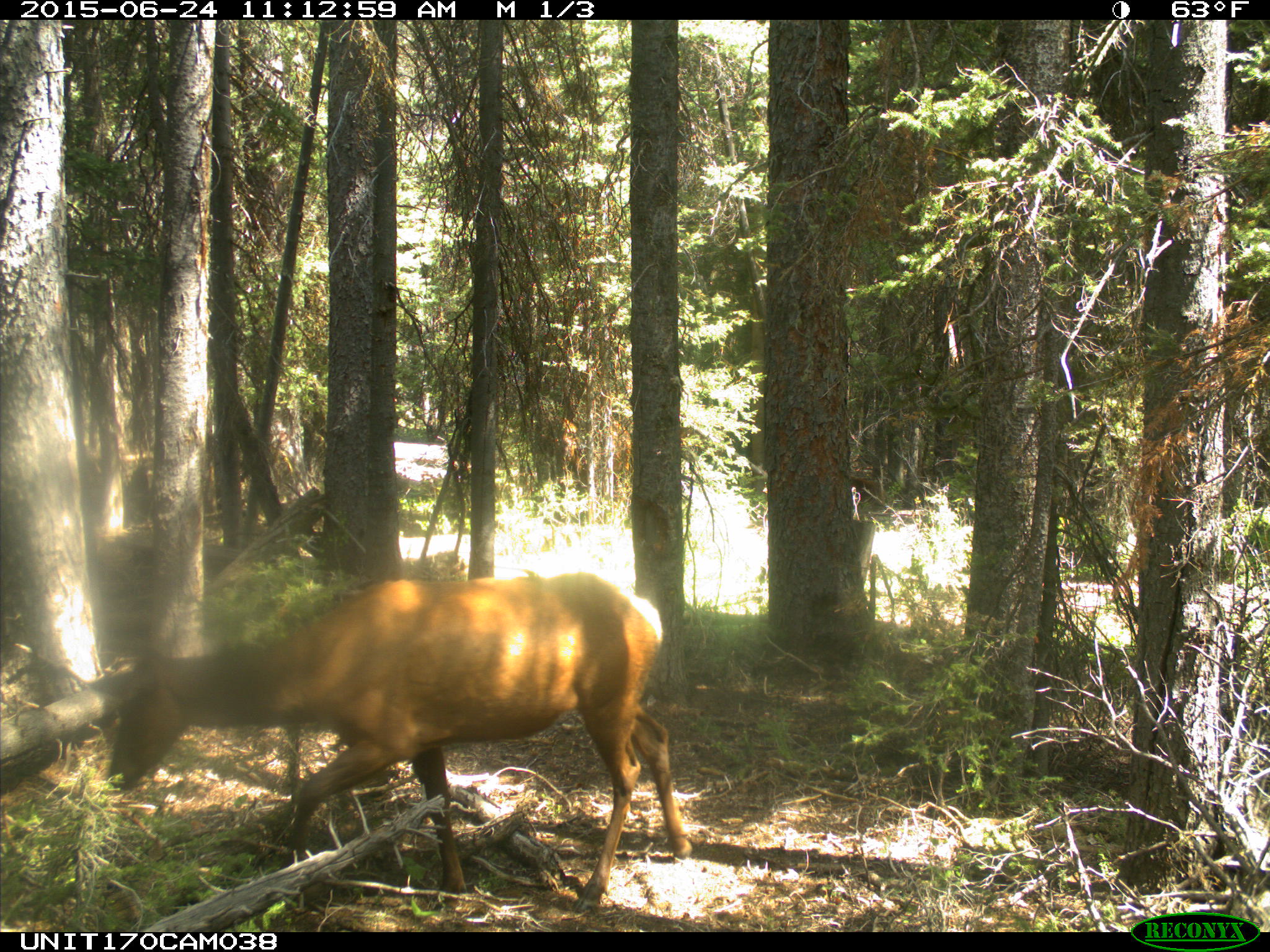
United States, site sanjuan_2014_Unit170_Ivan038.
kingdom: Animalia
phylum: Chordata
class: Mammalia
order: Artiodactyla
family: Cervidae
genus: Cervus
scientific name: Cervus elaphus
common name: red deer